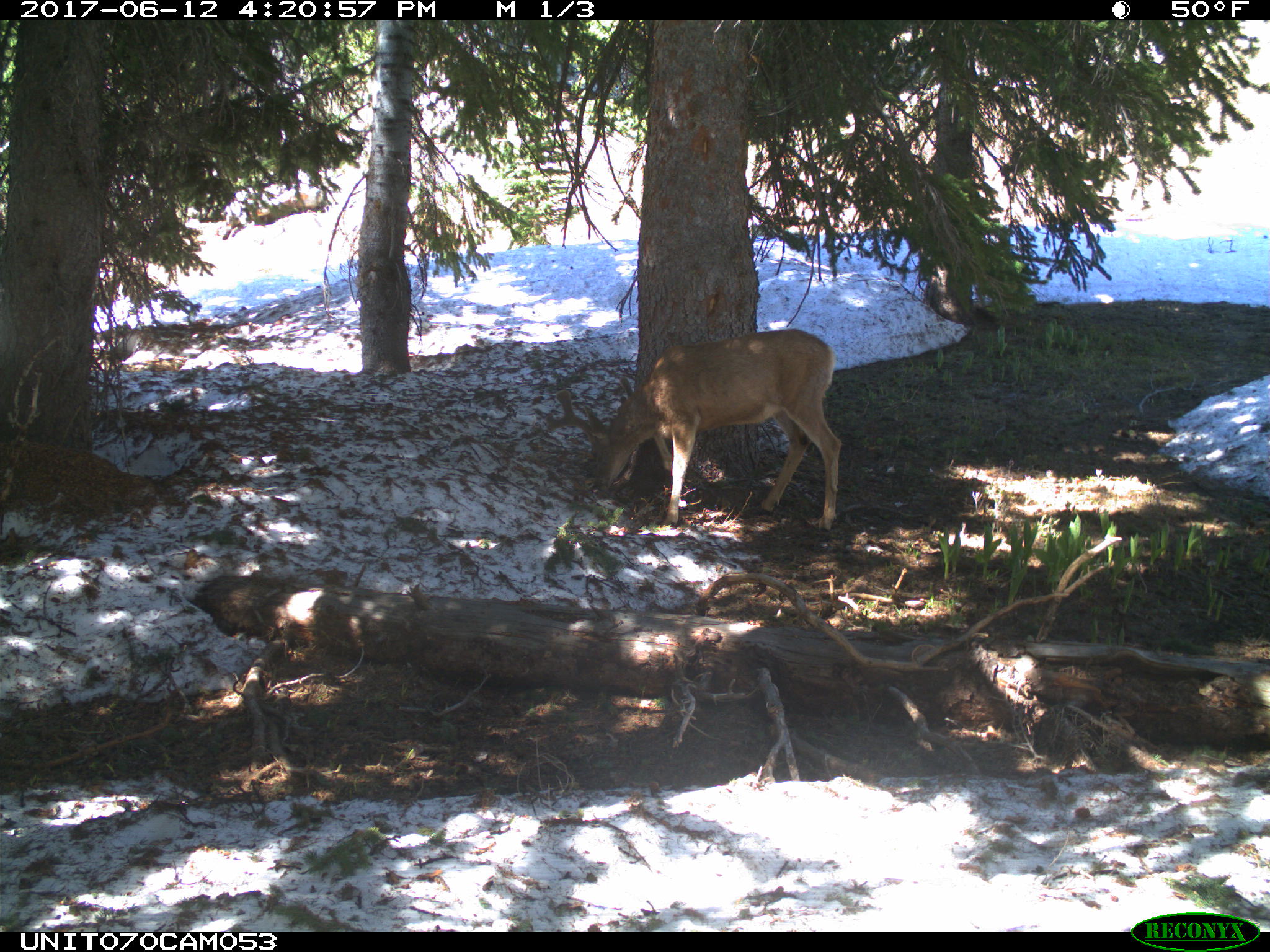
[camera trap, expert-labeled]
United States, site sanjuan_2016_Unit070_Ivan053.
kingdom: Animalia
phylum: Chordata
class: Mammalia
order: Artiodactyla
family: Cervidae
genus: Odocoileus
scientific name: Odocoileus hemionus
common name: mule deer